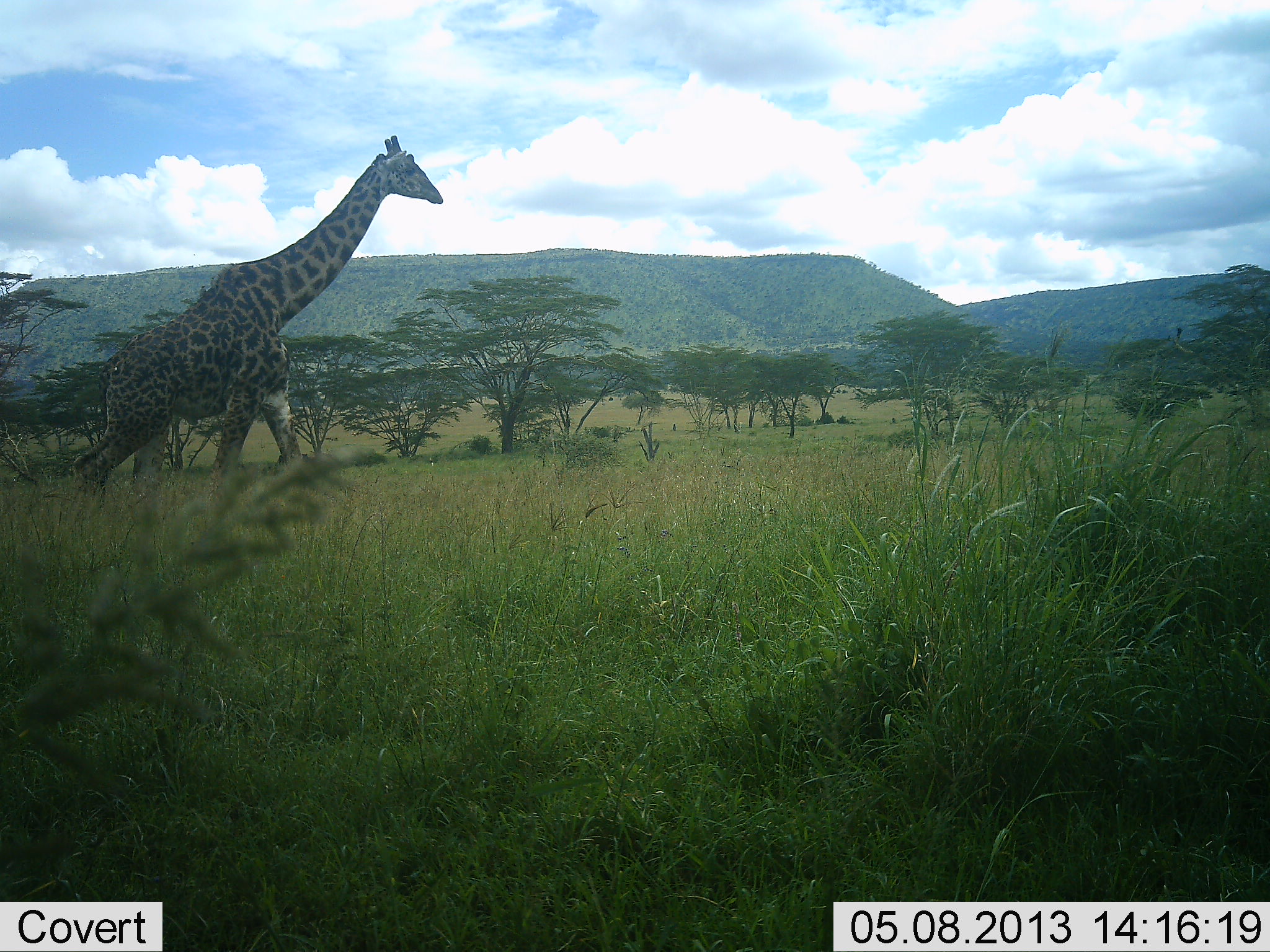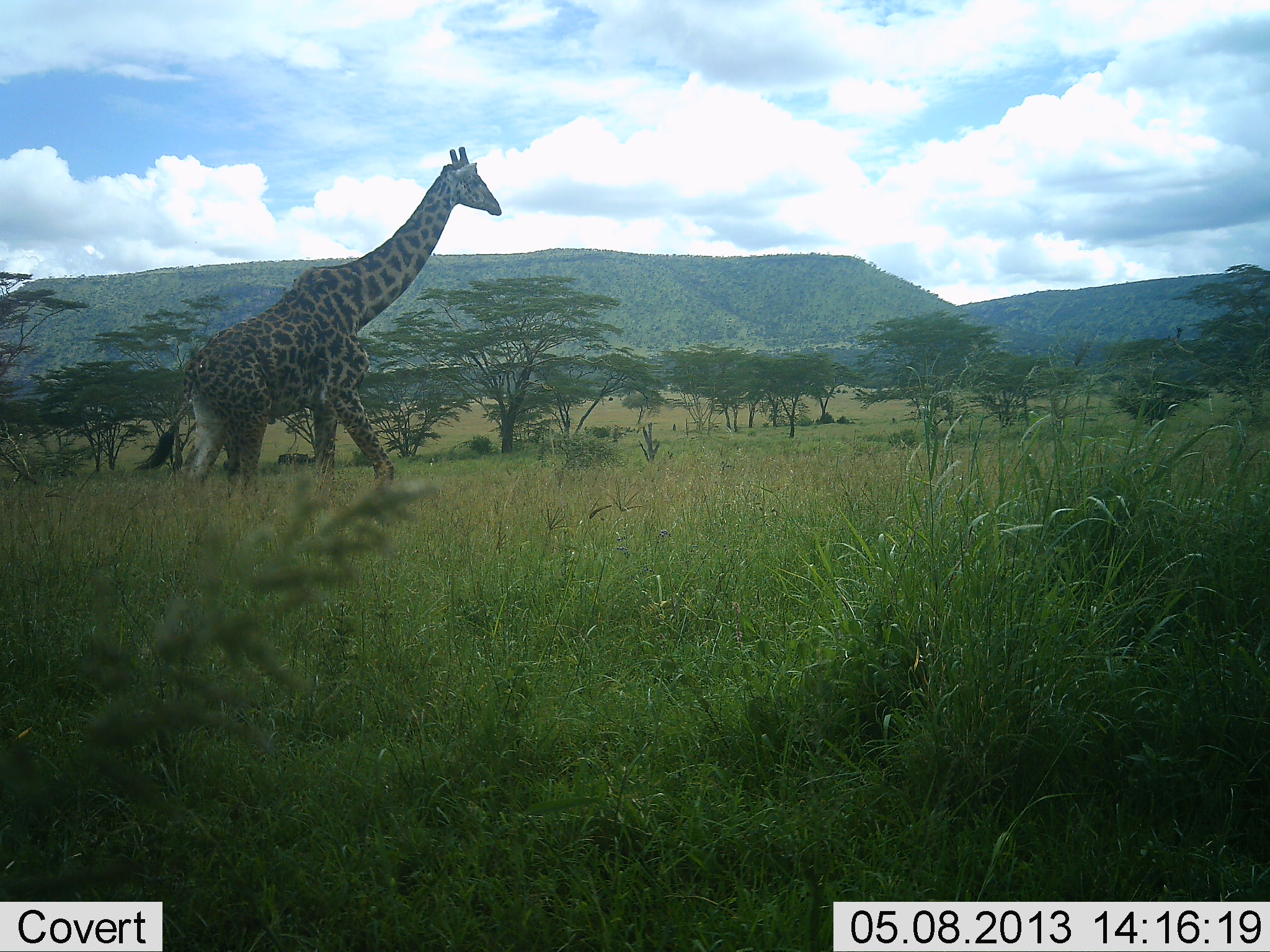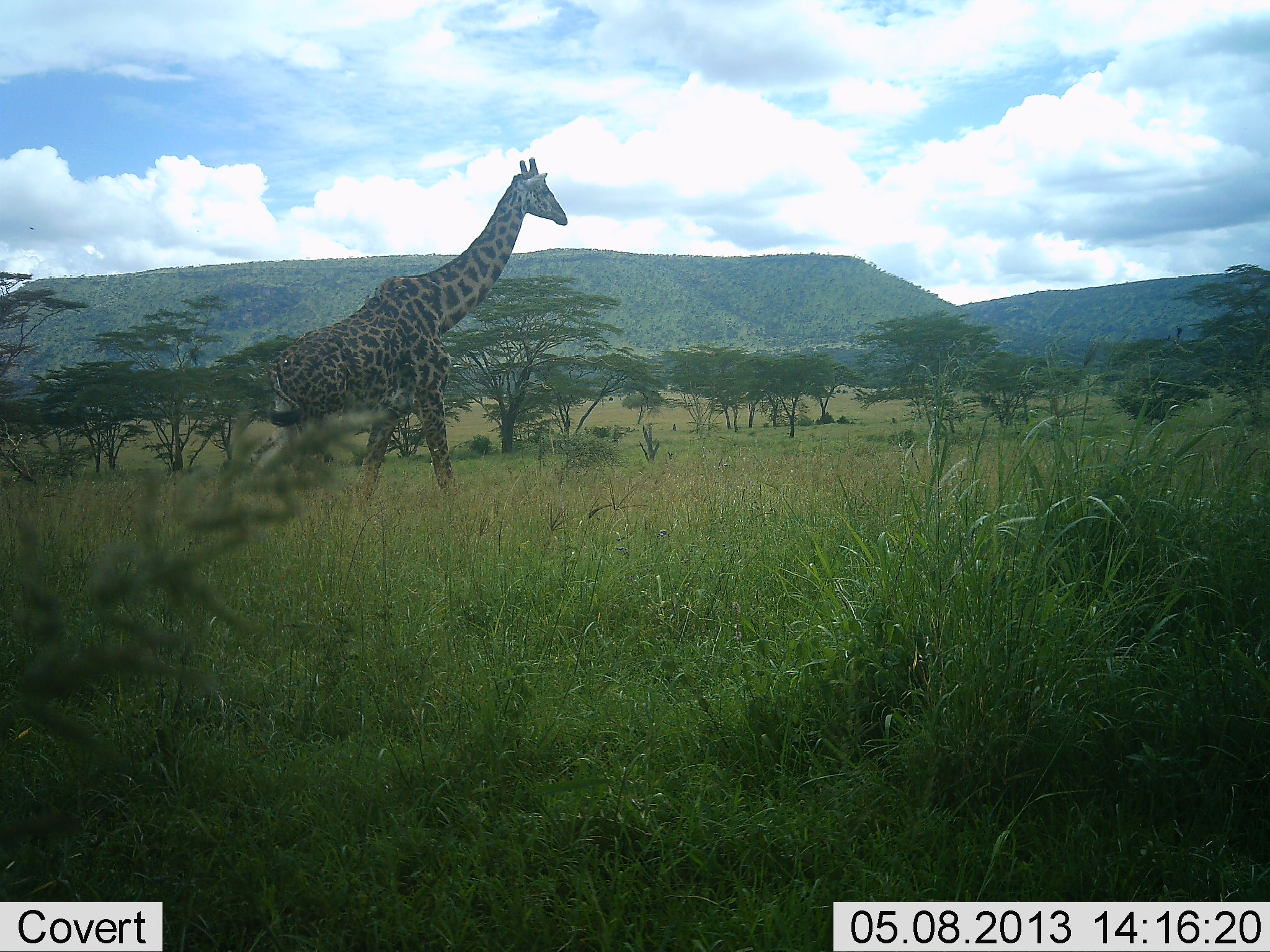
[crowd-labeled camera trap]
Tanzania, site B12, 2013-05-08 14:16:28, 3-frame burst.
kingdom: Animalia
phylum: Chordata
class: Mammalia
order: Artiodactyla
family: Giraffidae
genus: Giraffa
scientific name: Giraffa camelopardalis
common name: giraffe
Giraffe (Giraffa camelopardalis), count 1. Behavior (volunteer vote fractions): standing 11%, resting 0%, moving 100%, interacting 0%. Young present (vote fraction): 0%. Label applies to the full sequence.